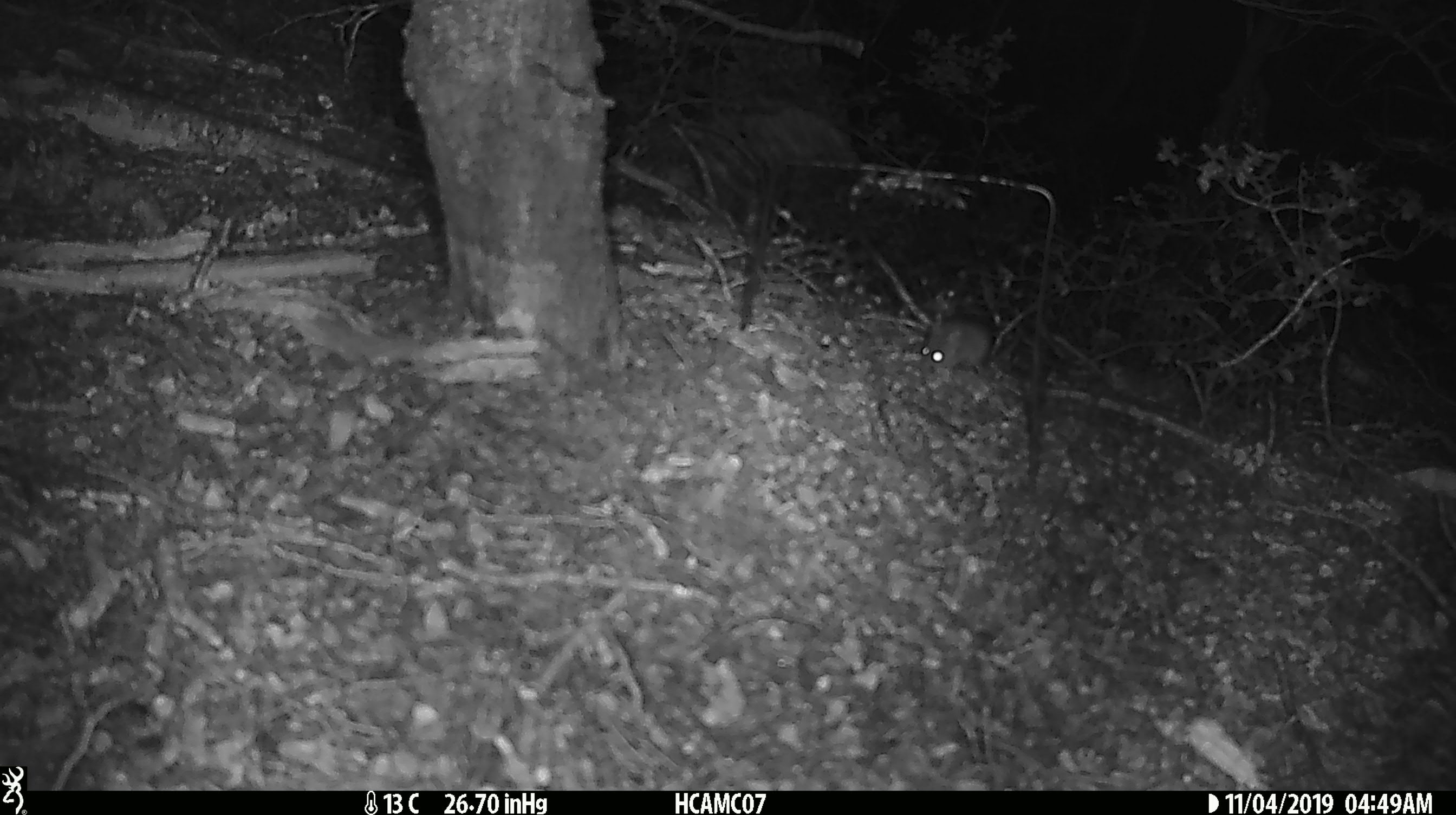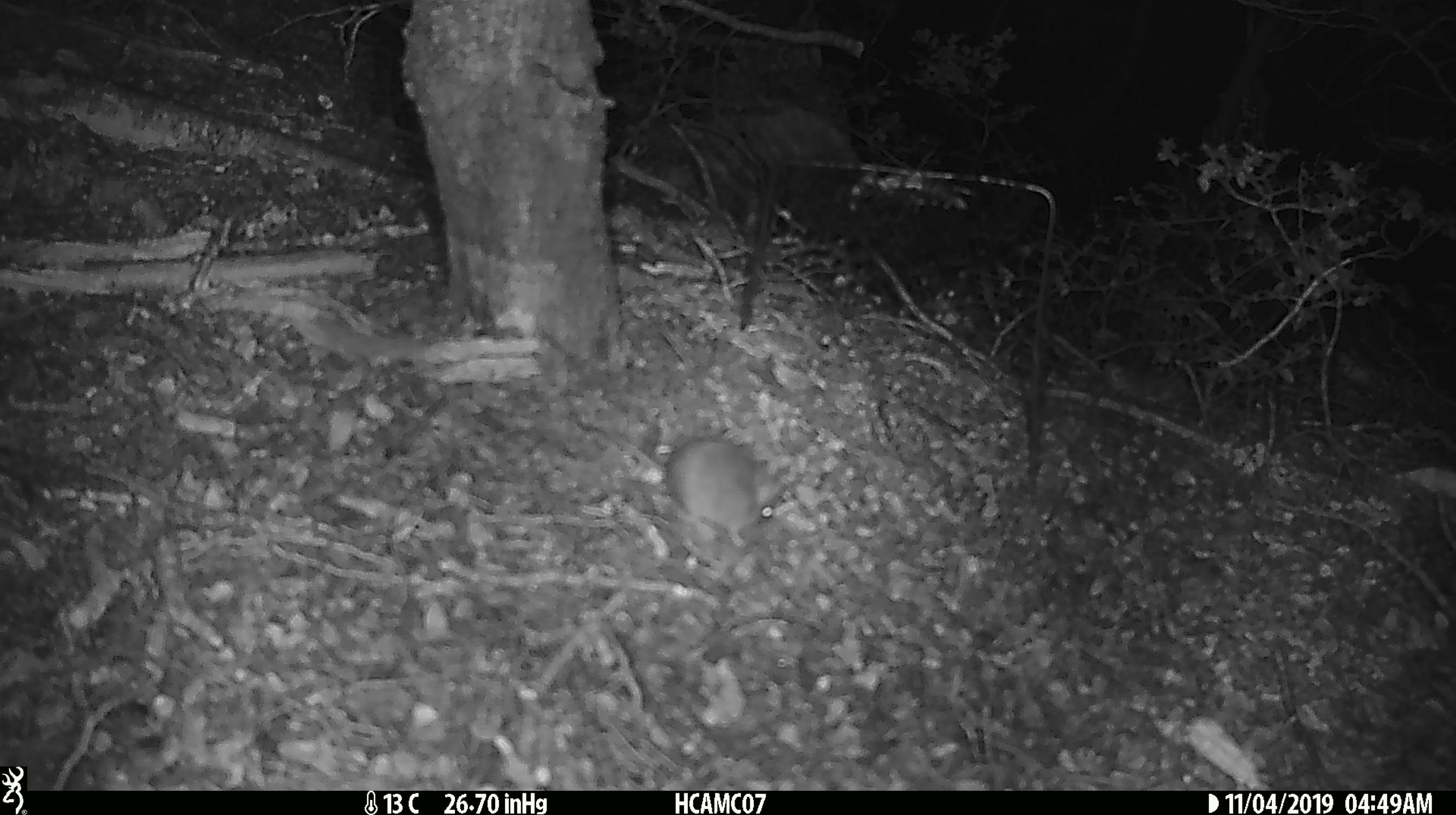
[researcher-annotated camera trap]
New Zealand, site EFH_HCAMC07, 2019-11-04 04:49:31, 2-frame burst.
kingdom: Animalia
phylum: Chordata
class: Mammalia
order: Rodentia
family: Muridae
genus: Mus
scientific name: Mus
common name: mouse